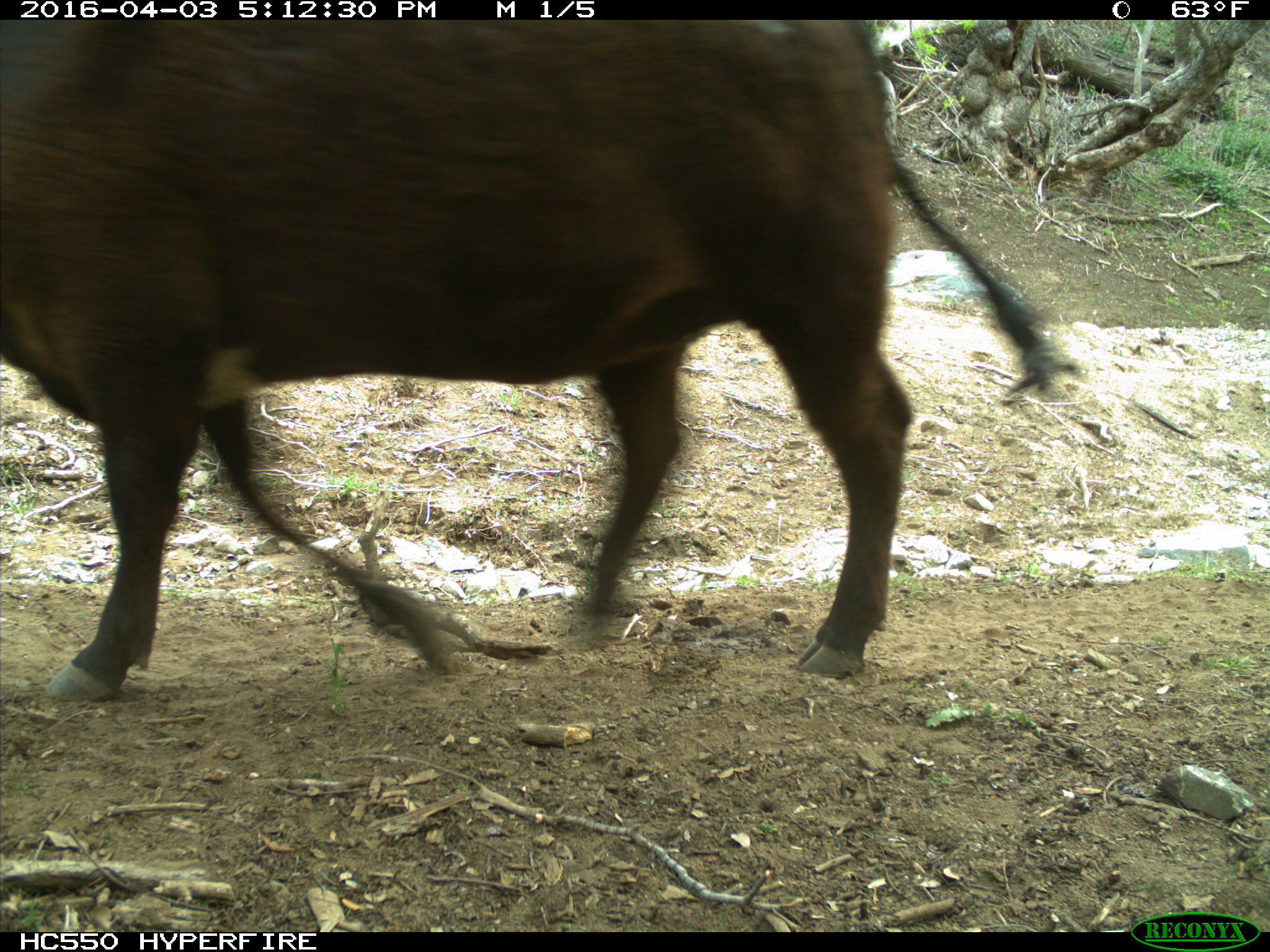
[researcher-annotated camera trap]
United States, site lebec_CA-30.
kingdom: Animalia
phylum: Chordata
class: Mammalia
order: Artiodactyla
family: Bovidae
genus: Bos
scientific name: Bos taurus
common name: domestic cow